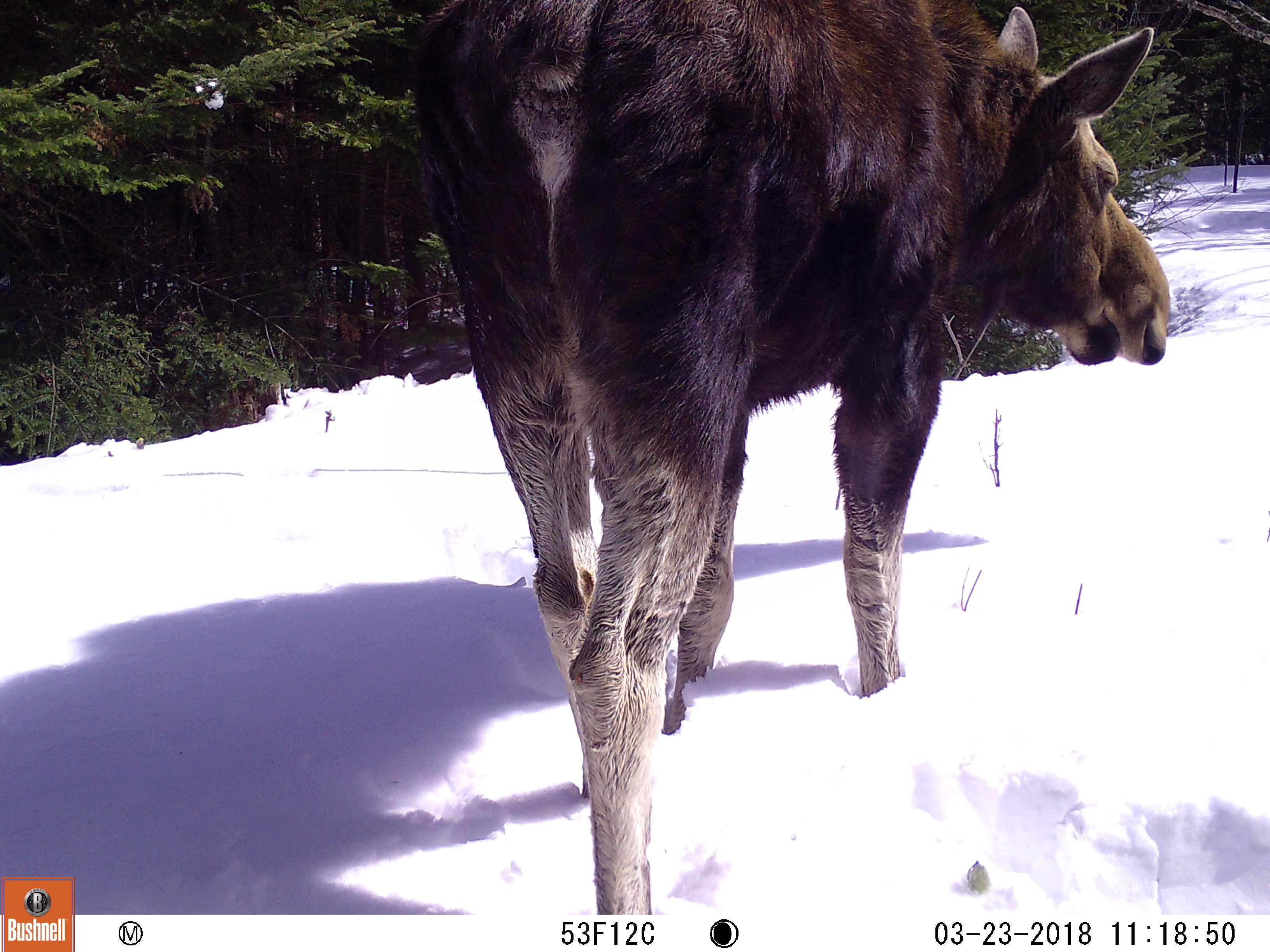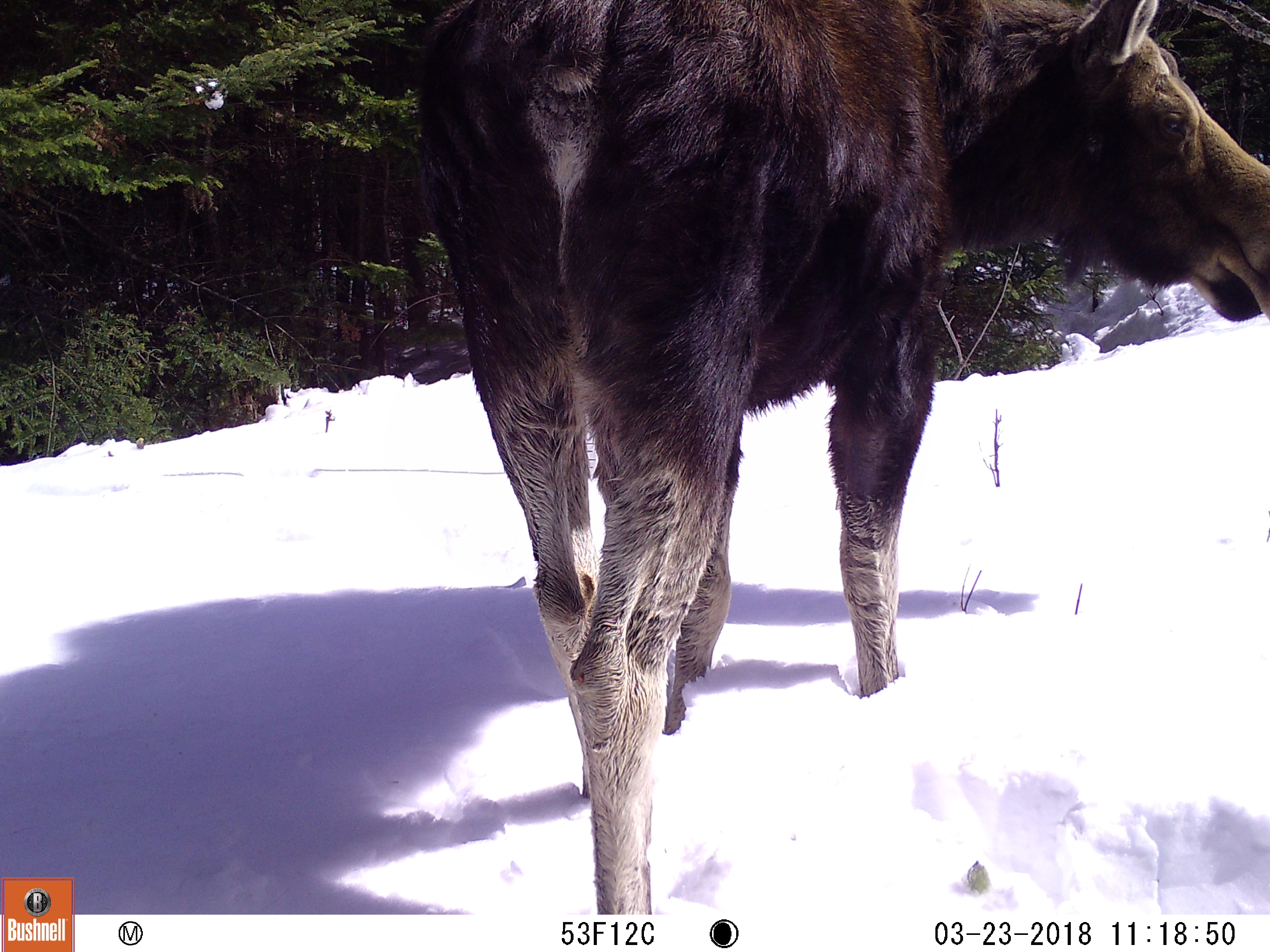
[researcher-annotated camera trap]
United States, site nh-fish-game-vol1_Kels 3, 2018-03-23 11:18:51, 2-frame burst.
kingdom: Animalia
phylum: Chordata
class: Mammalia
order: Artiodactyla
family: Cervidae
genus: Alces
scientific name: Alces alces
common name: moose